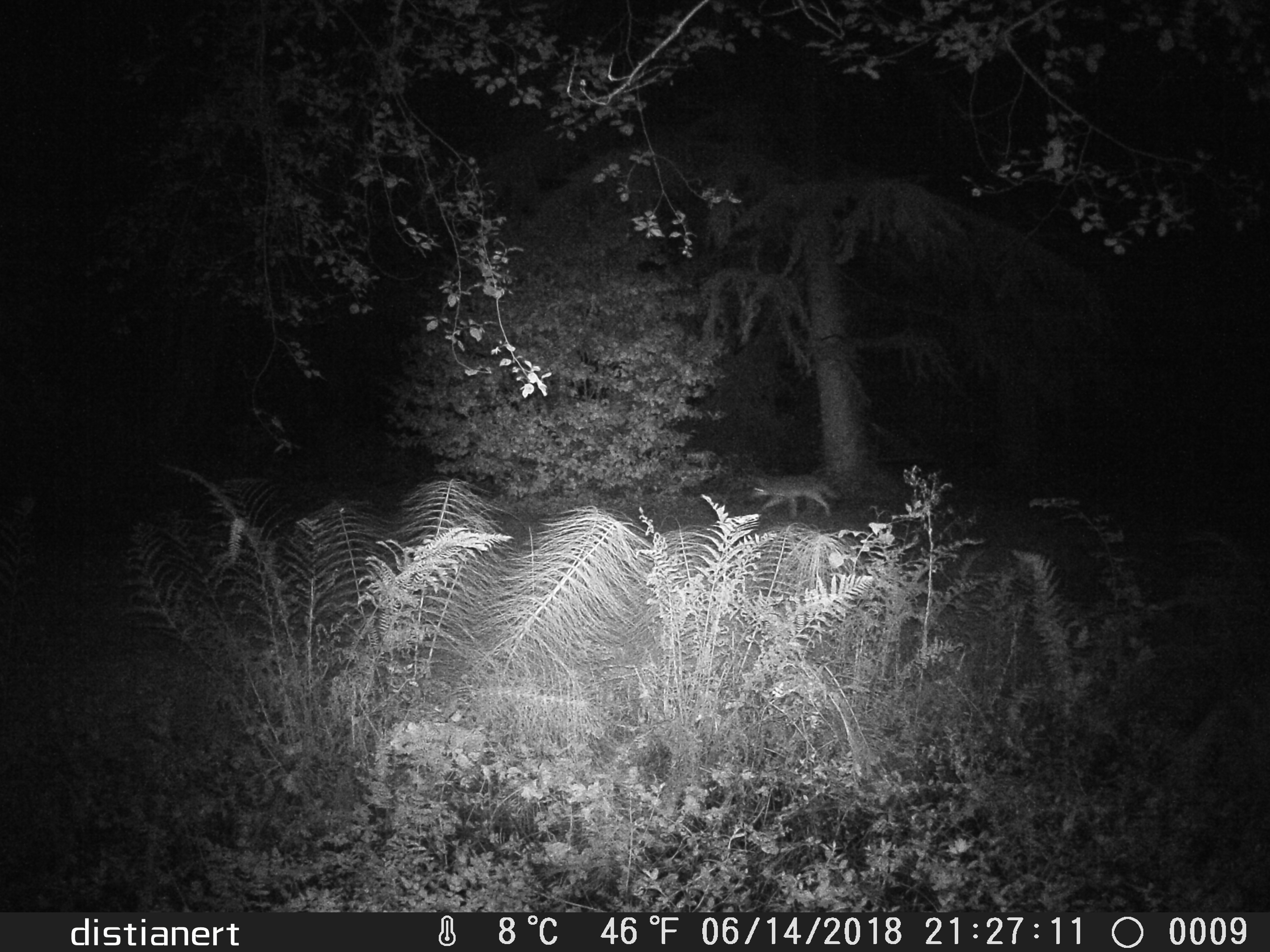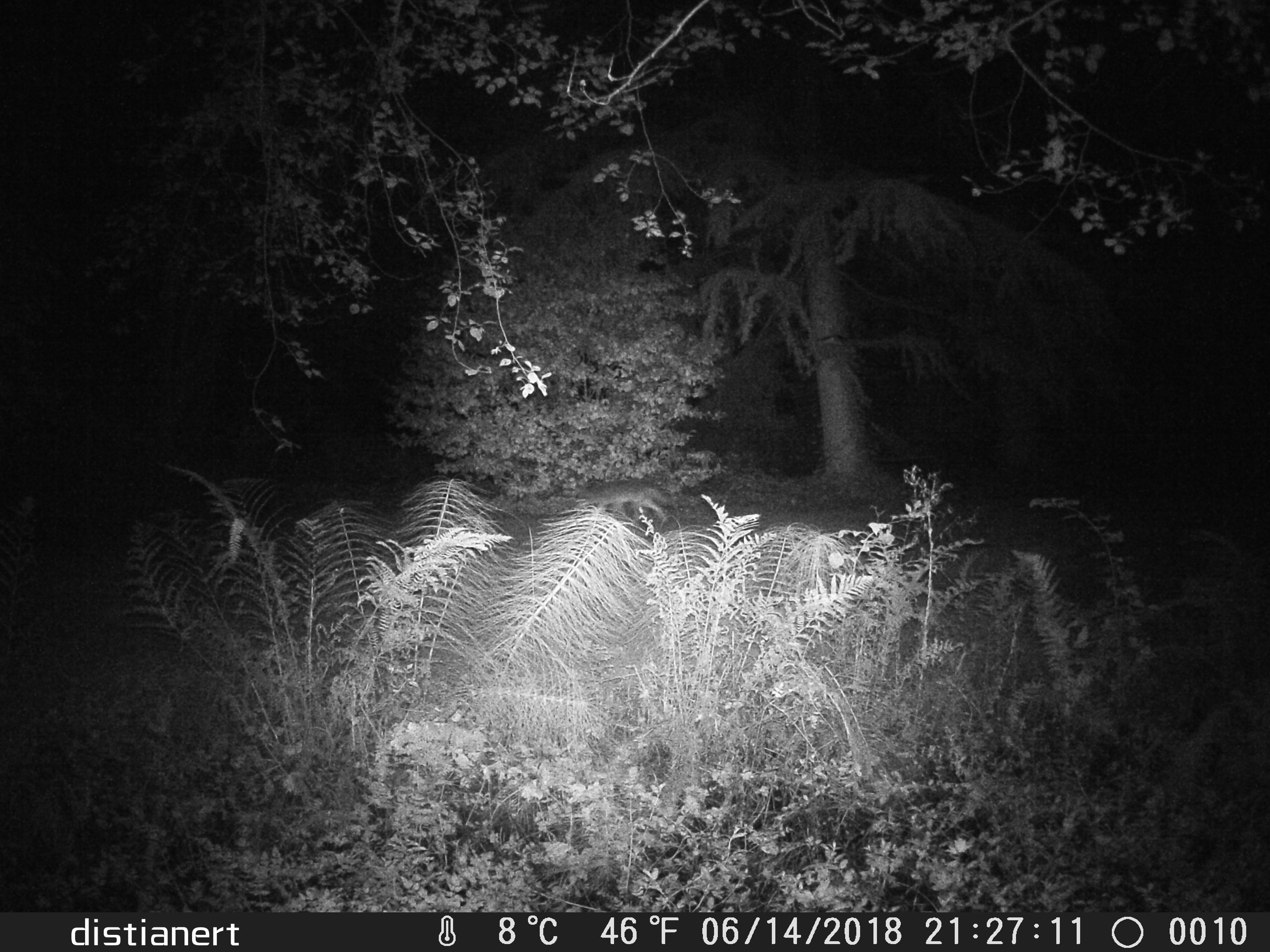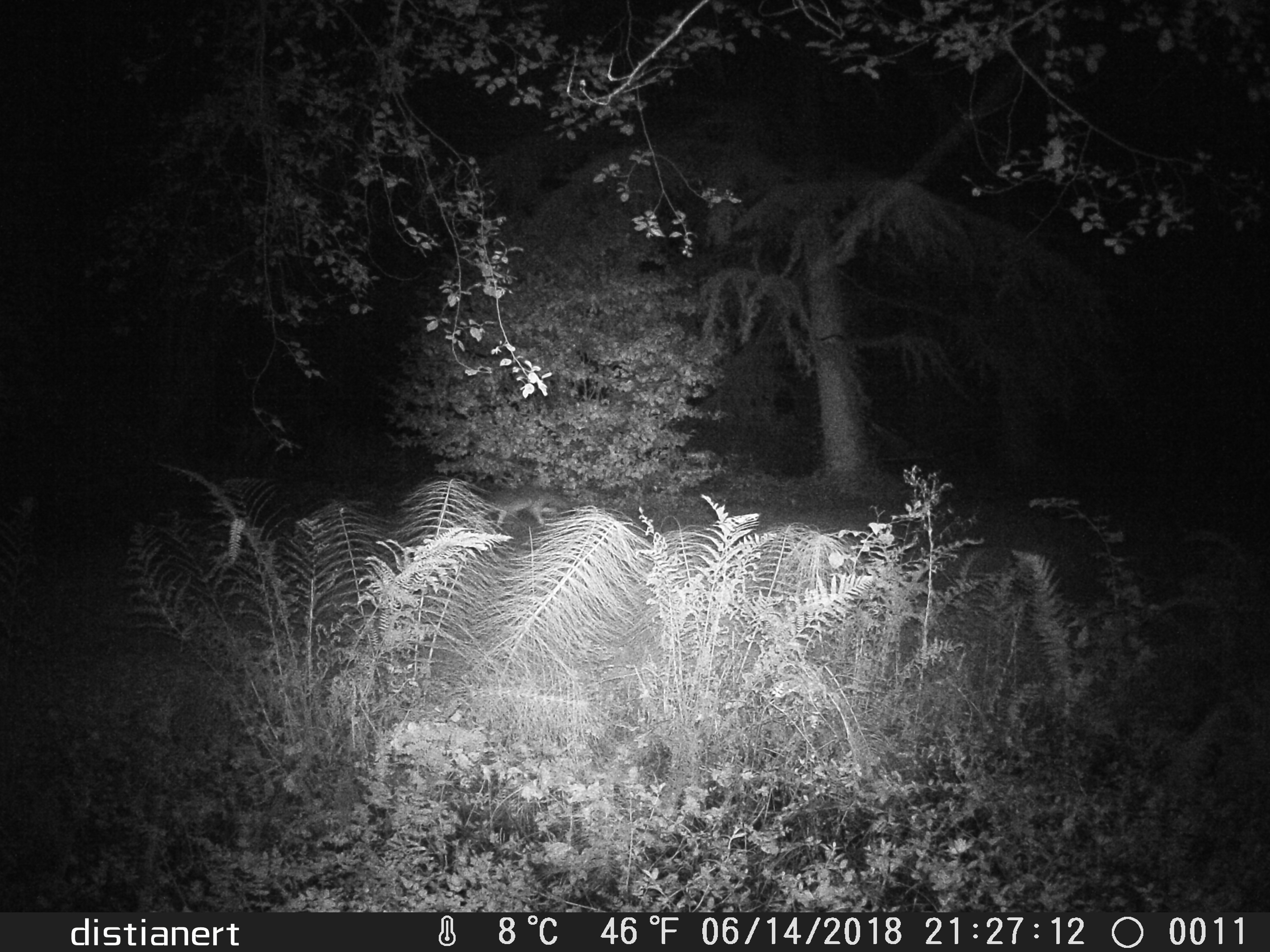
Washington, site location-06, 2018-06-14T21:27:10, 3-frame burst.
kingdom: Animalia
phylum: Chordata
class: Mammalia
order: Carnivora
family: Canidae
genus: Canis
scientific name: Canis latrans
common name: coyote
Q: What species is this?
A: Coyote (Canis latrans).